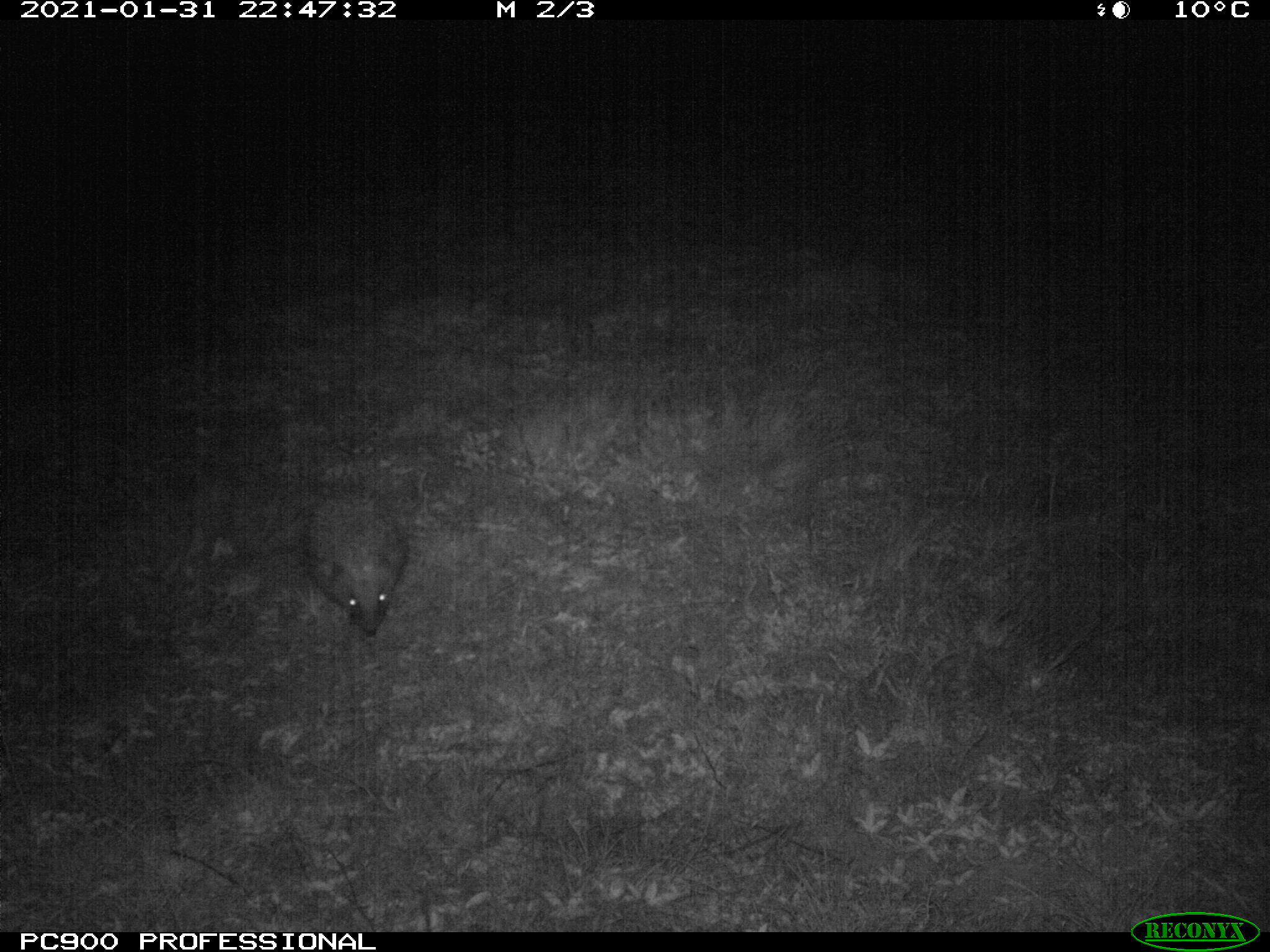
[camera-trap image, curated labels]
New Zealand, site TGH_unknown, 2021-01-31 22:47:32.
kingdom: Animalia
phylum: Chordata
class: Mammalia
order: Eulipotyphla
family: Erinaceidae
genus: Erinaceus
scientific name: Erinaceus europaeus europaeus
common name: european hedgehog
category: hedgehog